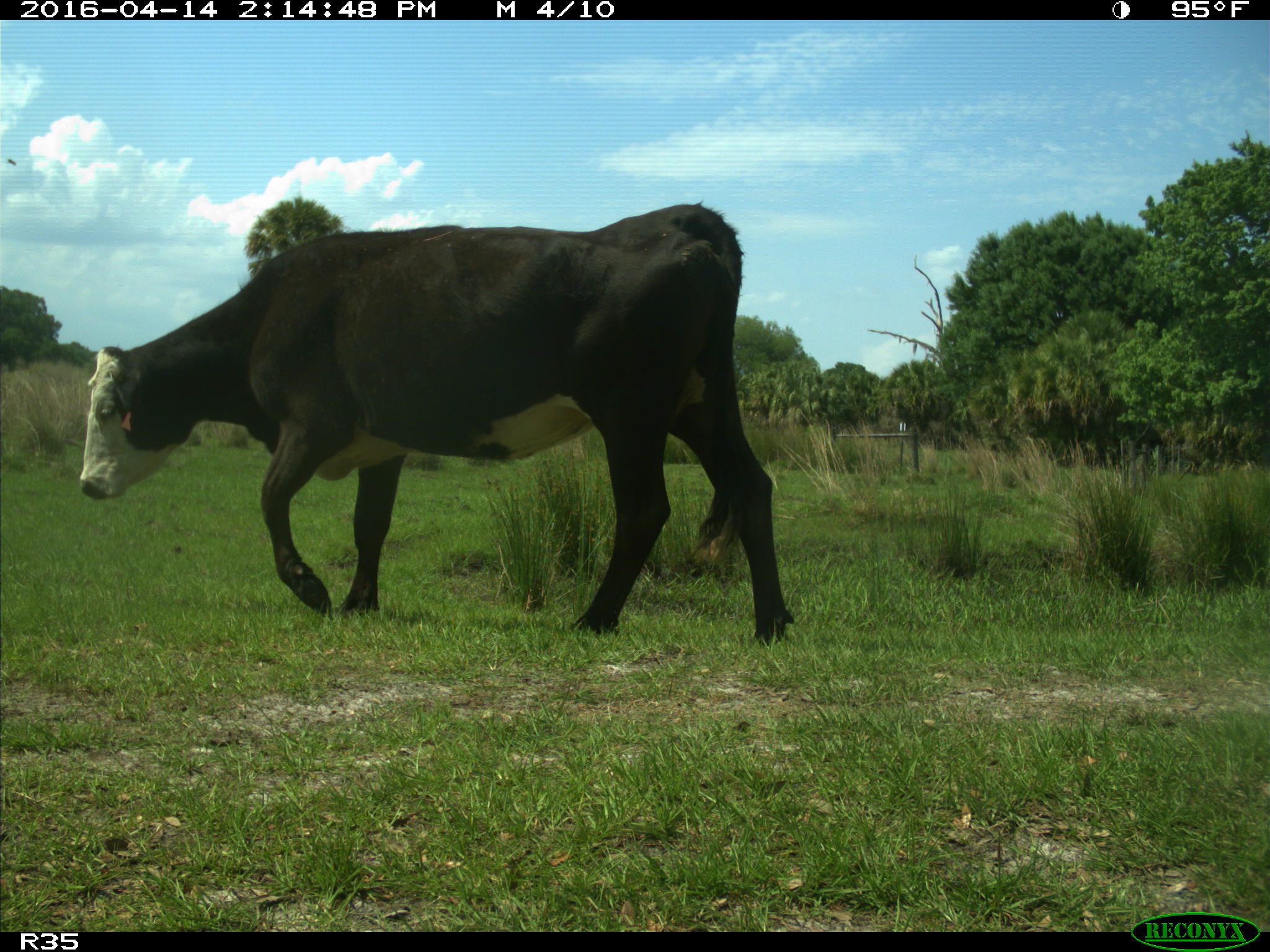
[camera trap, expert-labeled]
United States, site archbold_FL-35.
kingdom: Animalia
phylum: Chordata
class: Mammalia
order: Artiodactyla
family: Bovidae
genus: Bos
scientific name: Bos taurus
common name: domestic cow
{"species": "Bos taurus (domestic cow)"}